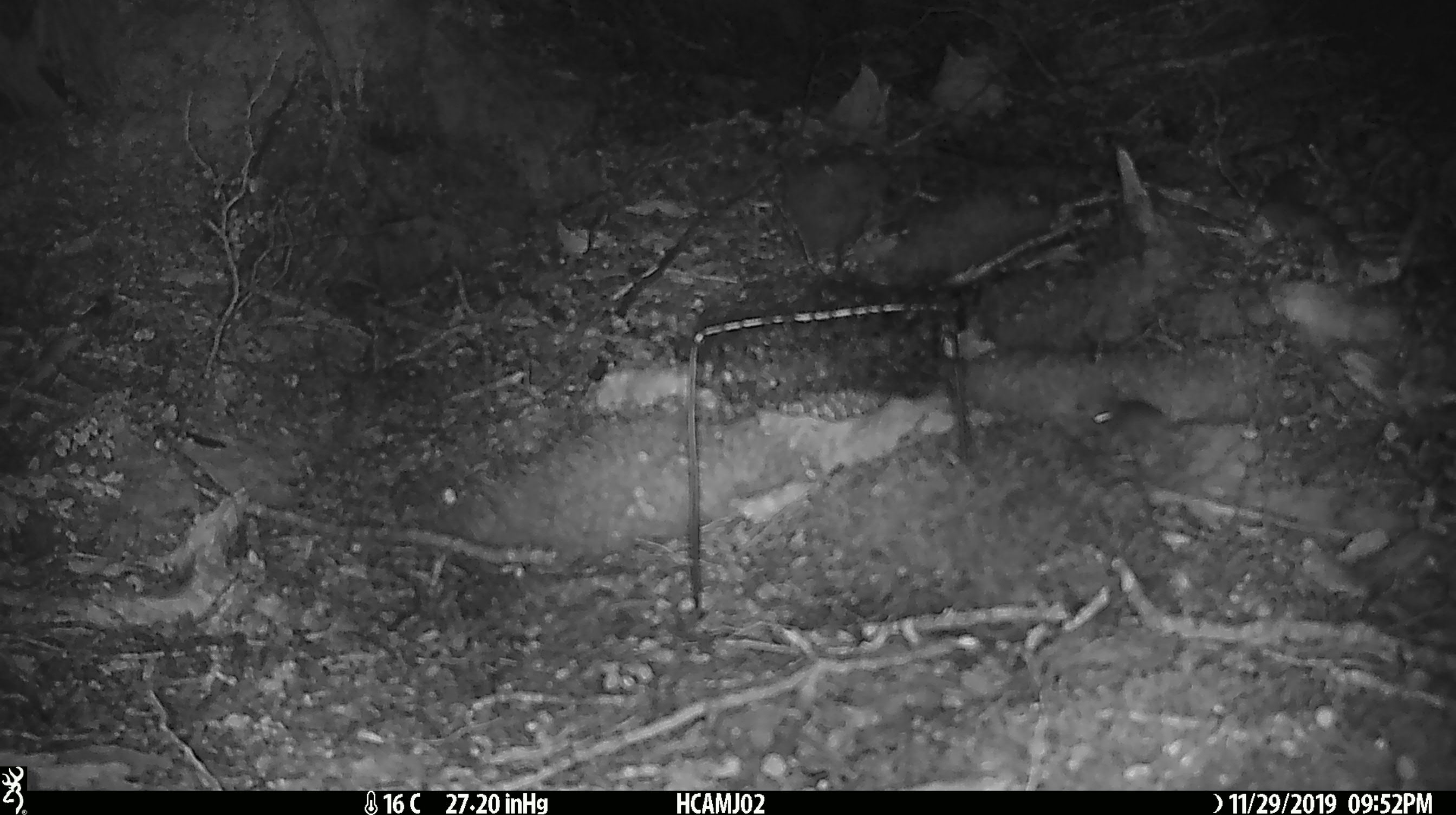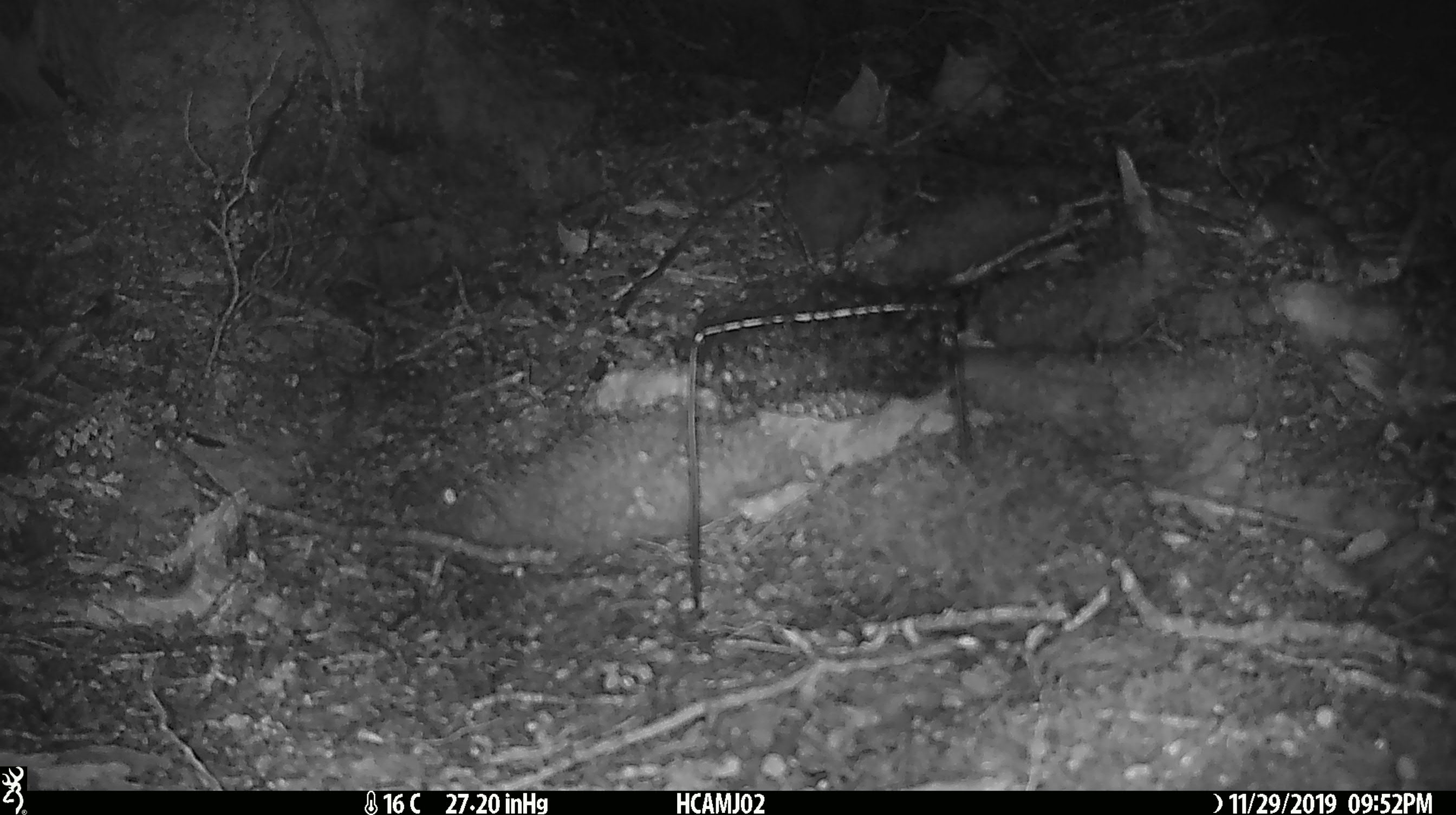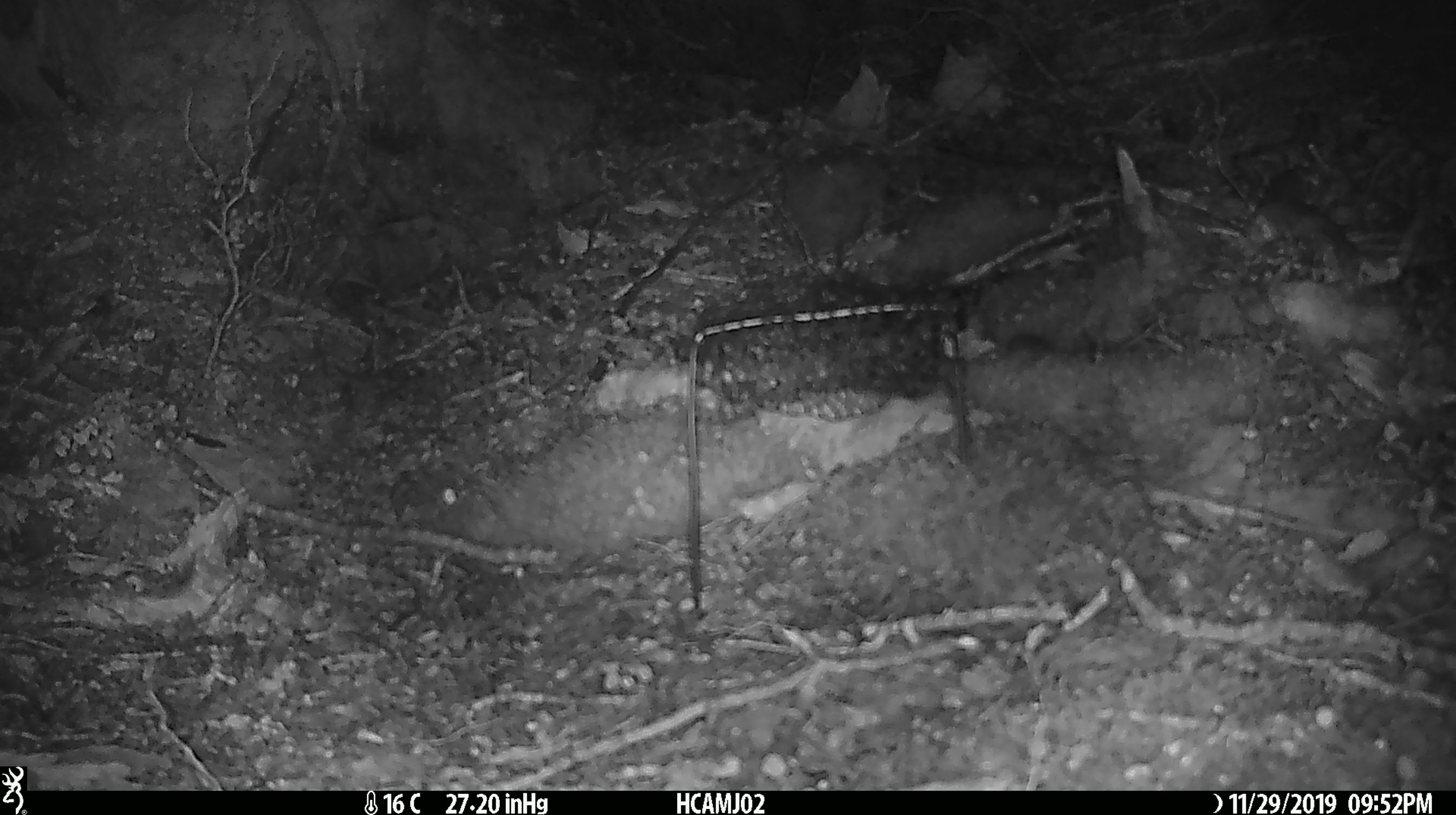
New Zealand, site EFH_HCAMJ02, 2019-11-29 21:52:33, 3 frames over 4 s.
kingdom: Animalia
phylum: Chordata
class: Mammalia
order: Rodentia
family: Muridae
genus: Mus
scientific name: Mus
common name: mouse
Mouse (Mus).